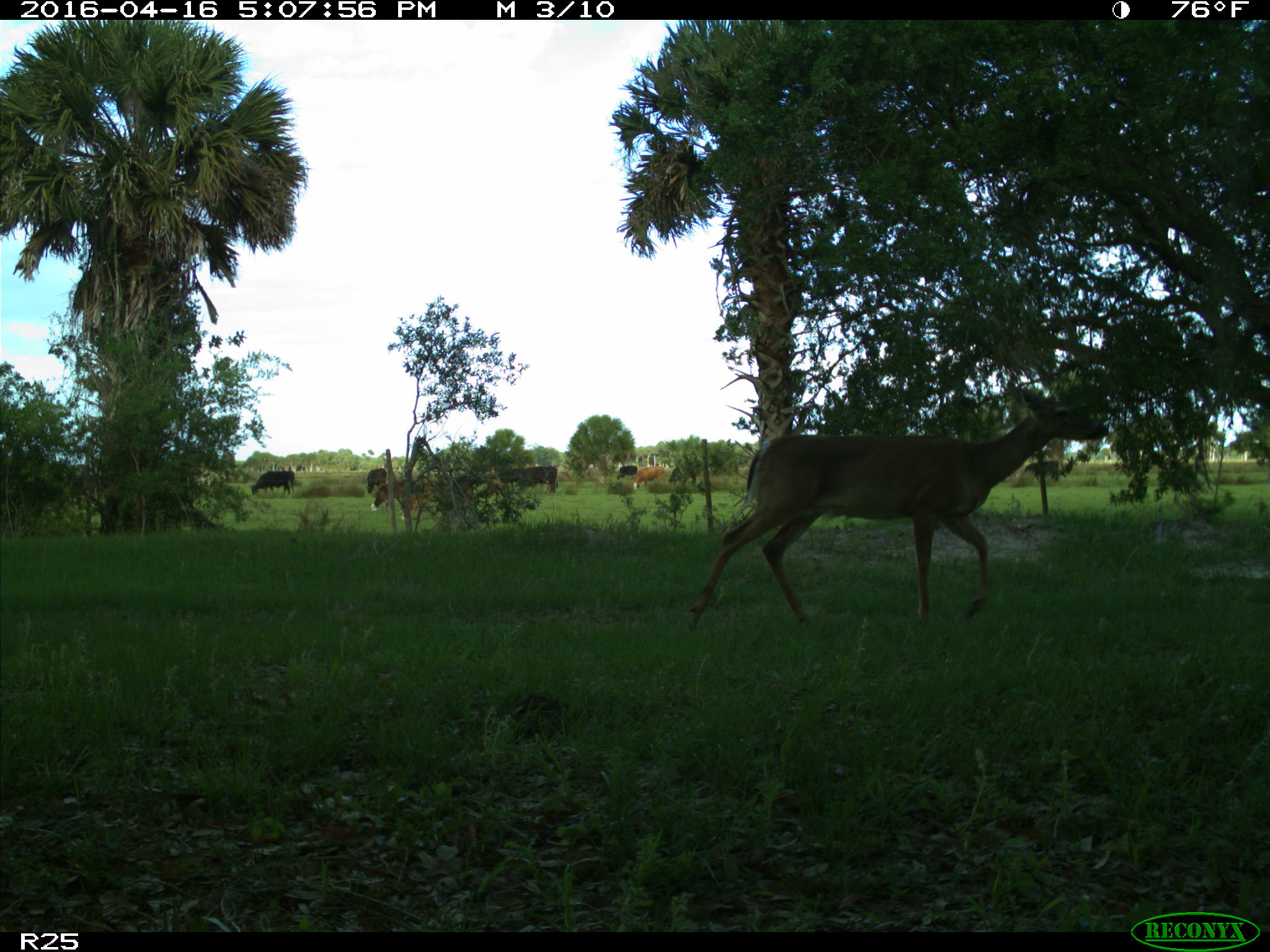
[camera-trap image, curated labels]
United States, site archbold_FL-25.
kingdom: Animalia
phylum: Chordata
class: Mammalia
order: Artiodactyla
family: Bovidae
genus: Bos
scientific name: Bos taurus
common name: domestic cow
Bos taurus (domestic cow).